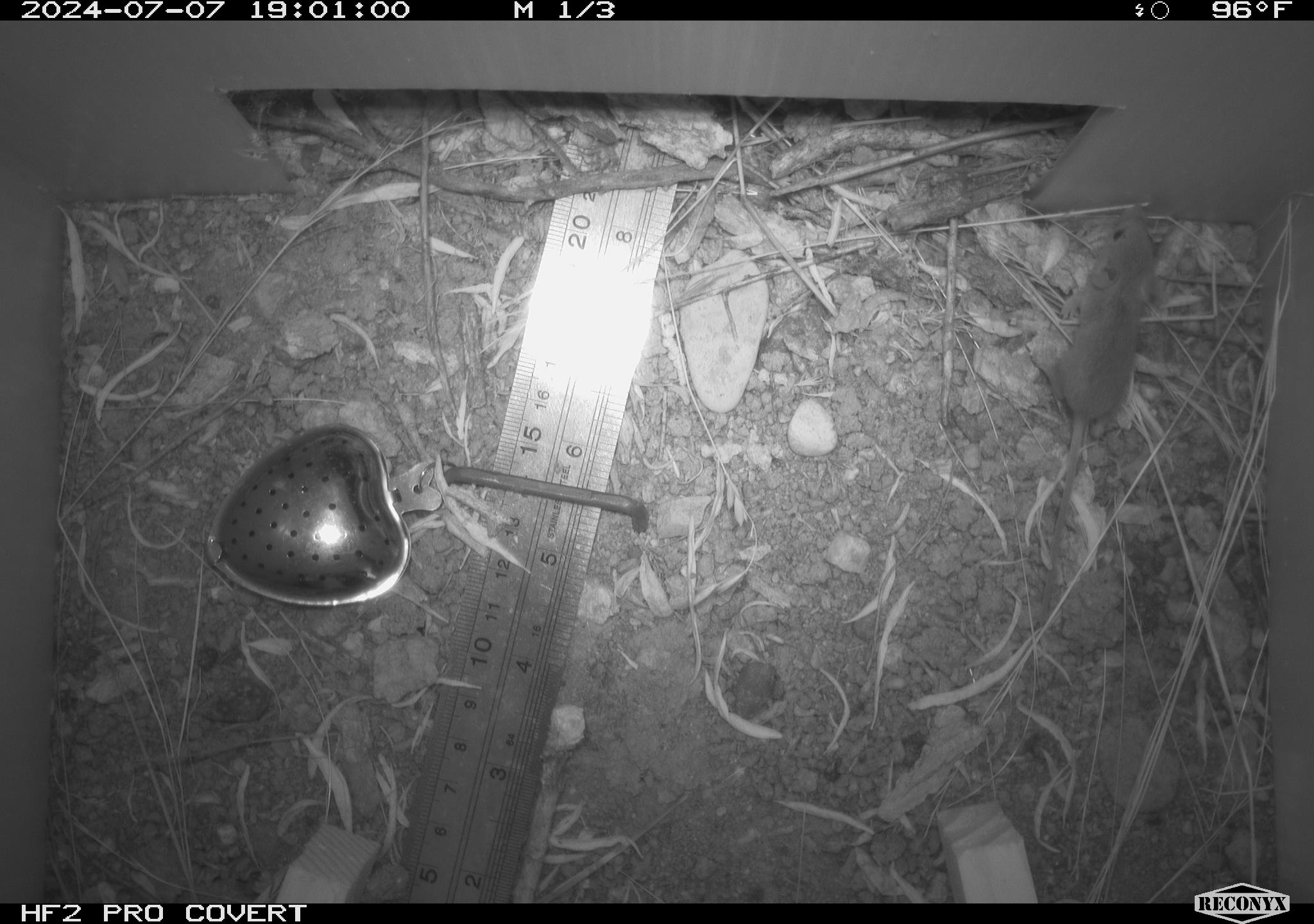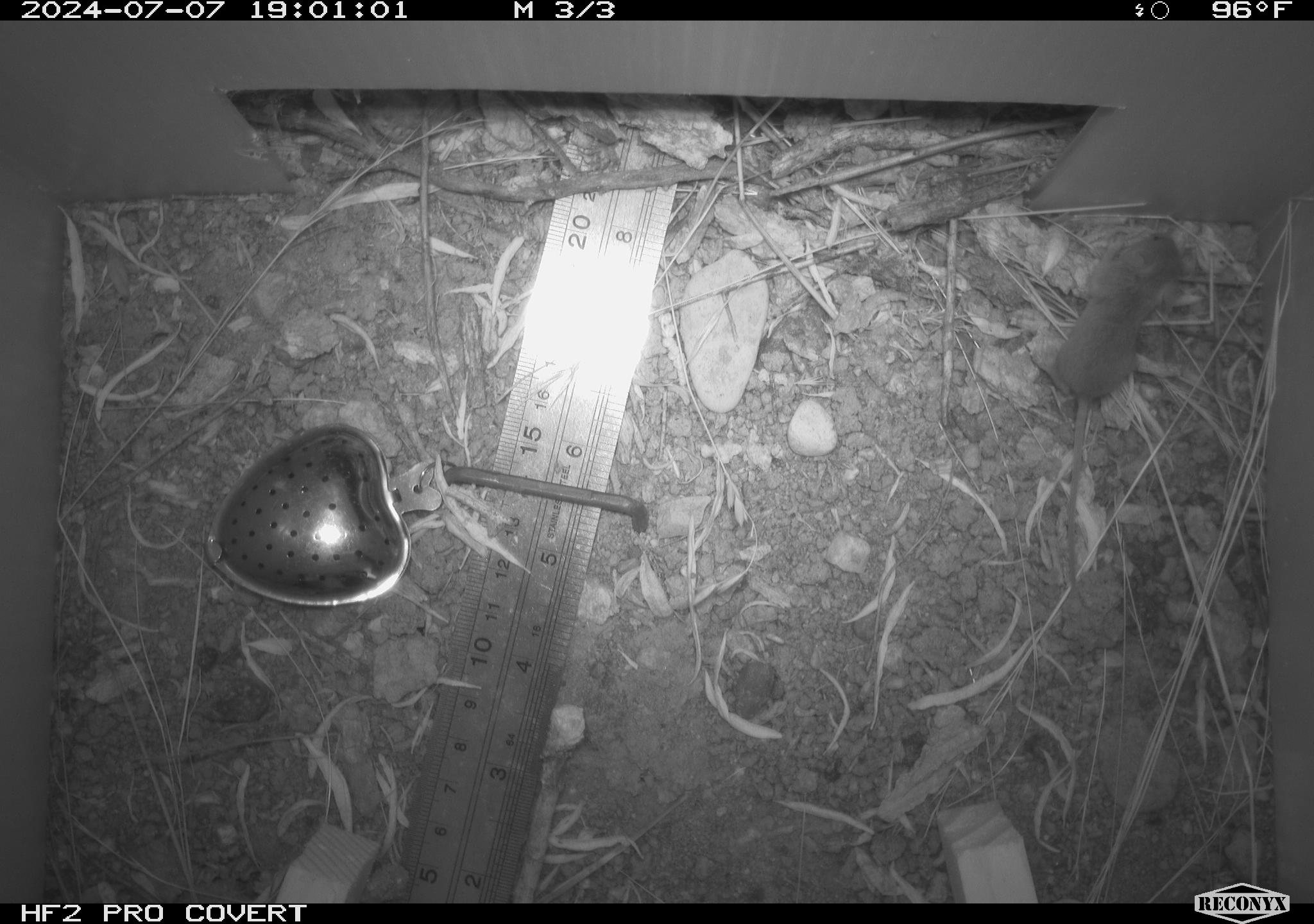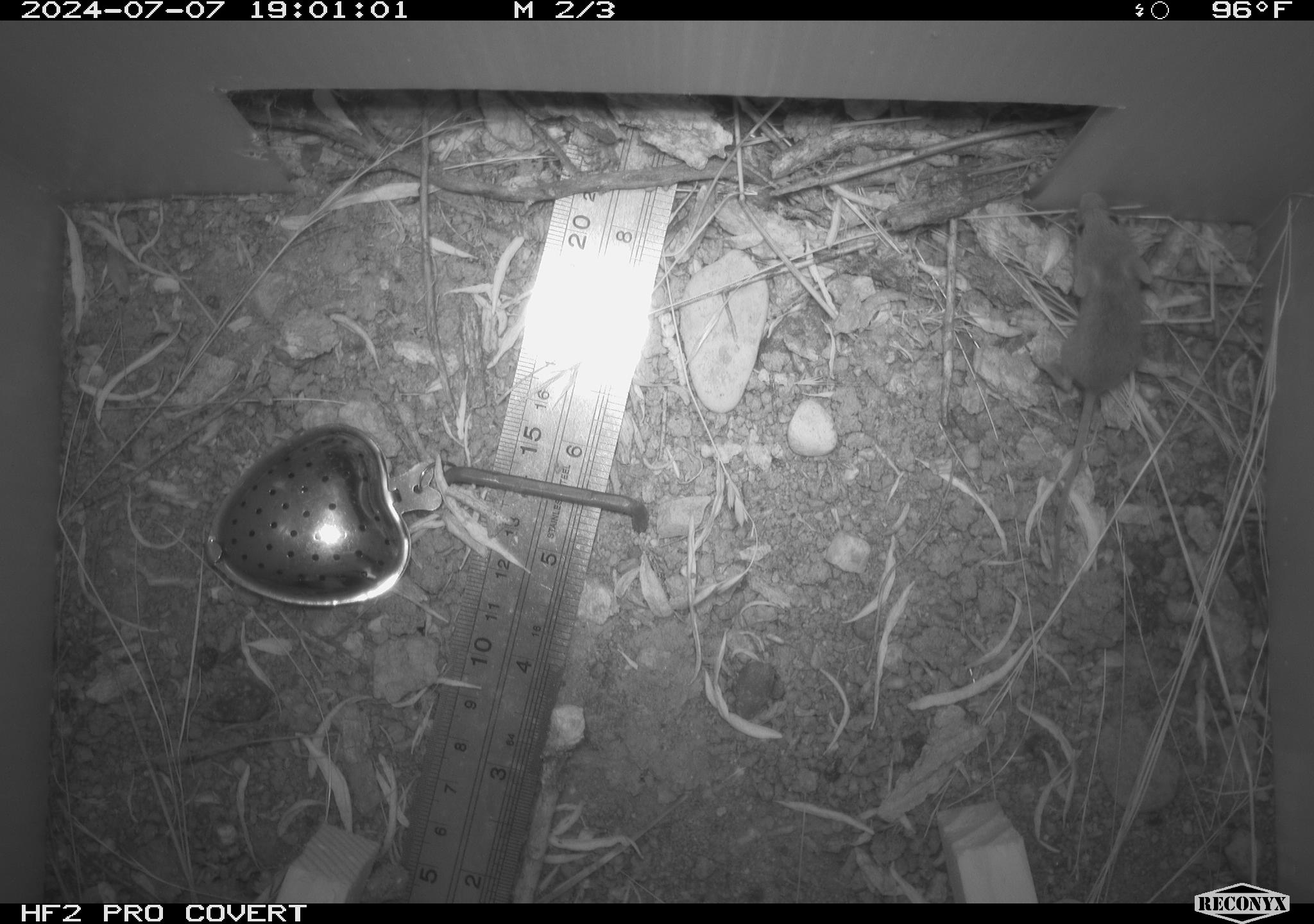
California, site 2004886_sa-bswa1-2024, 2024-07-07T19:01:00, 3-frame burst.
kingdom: Animalia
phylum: Chordata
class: Mammalia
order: Rodentia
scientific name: Rodentia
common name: mouse species